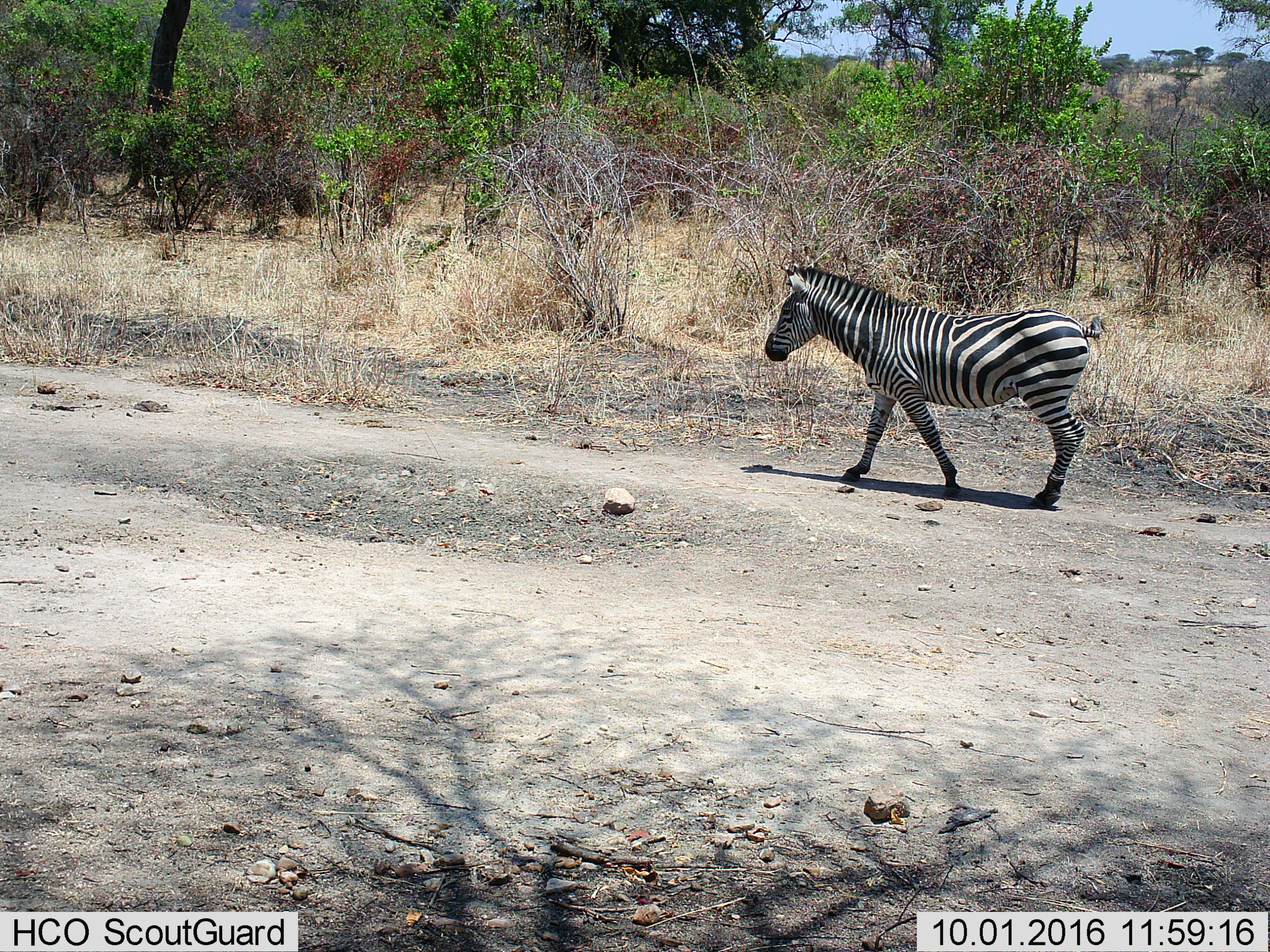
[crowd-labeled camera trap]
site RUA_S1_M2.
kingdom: Animalia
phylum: Chordata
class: Mammalia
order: Perissodactyla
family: Equidae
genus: Equus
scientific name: Equus quagga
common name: plains zebra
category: zebraplains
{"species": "zebraplains (plains zebra) (Equus quagga)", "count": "1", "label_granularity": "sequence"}